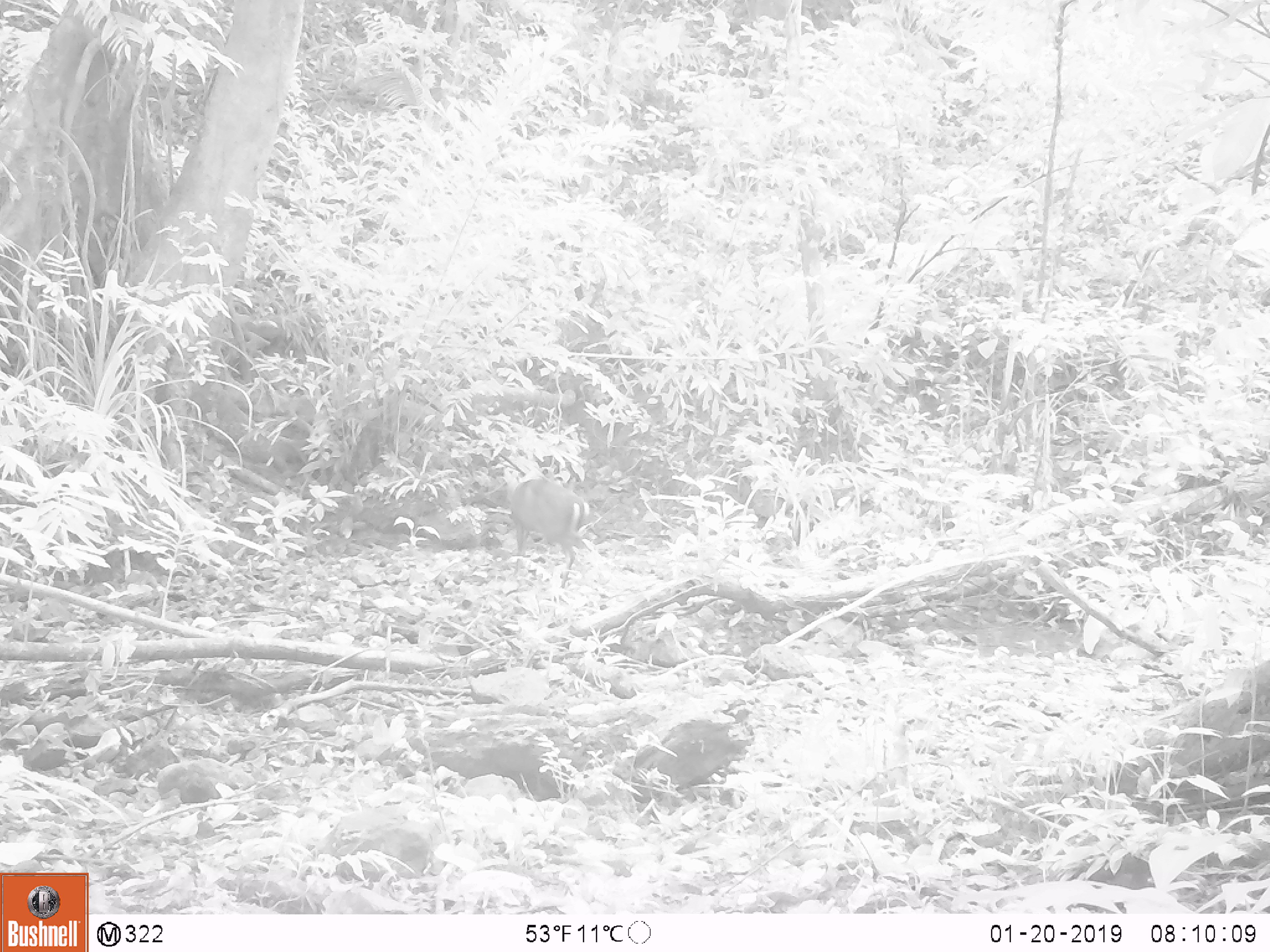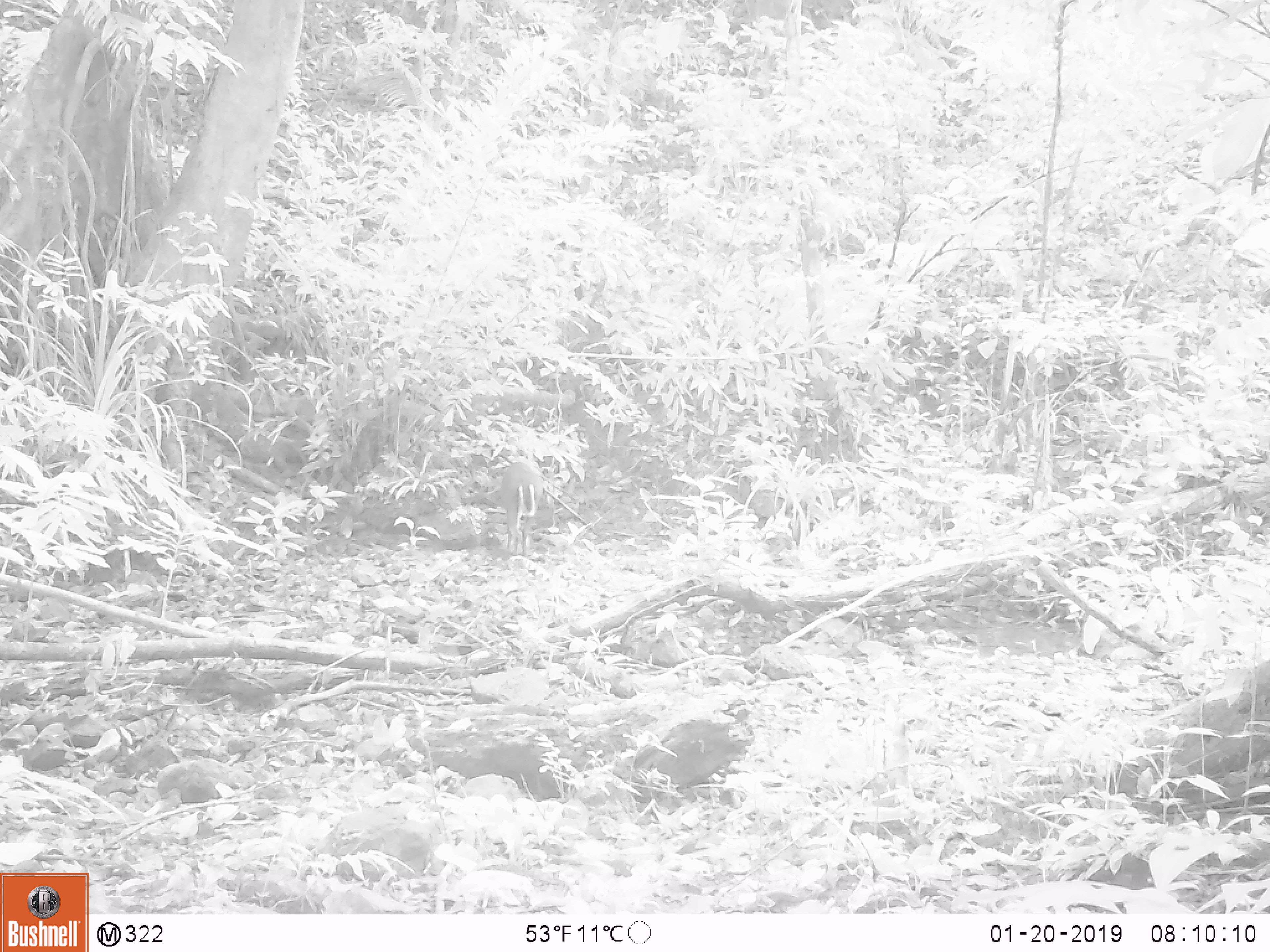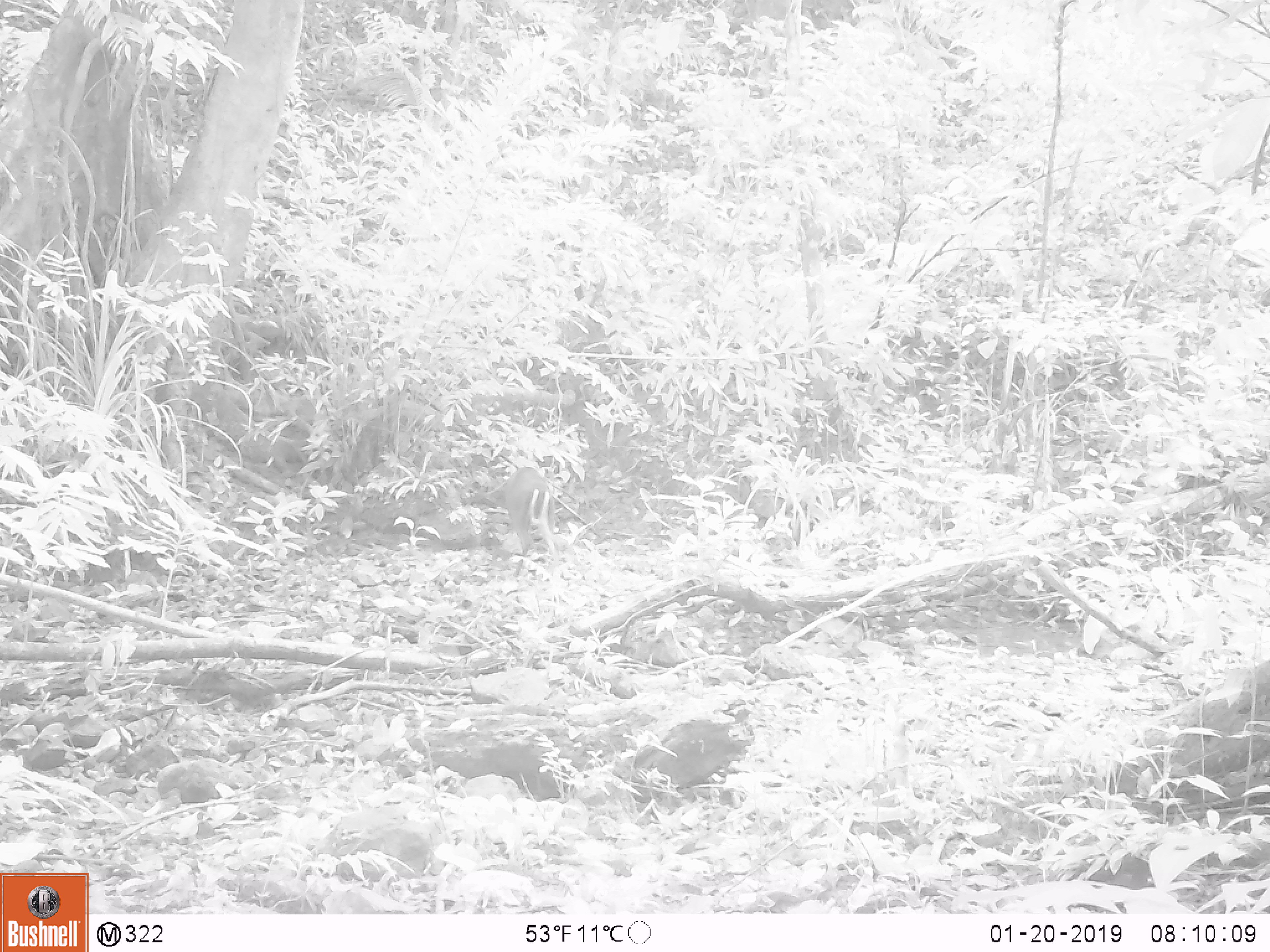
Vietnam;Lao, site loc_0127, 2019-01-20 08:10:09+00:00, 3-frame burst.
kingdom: Animalia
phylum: Chordata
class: Mammalia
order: Artiodactyla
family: Cervidae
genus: Muntiacus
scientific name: Muntiacus rooseveltorum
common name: roosevelt's muntjac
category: roosevelts muntjac group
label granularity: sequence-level